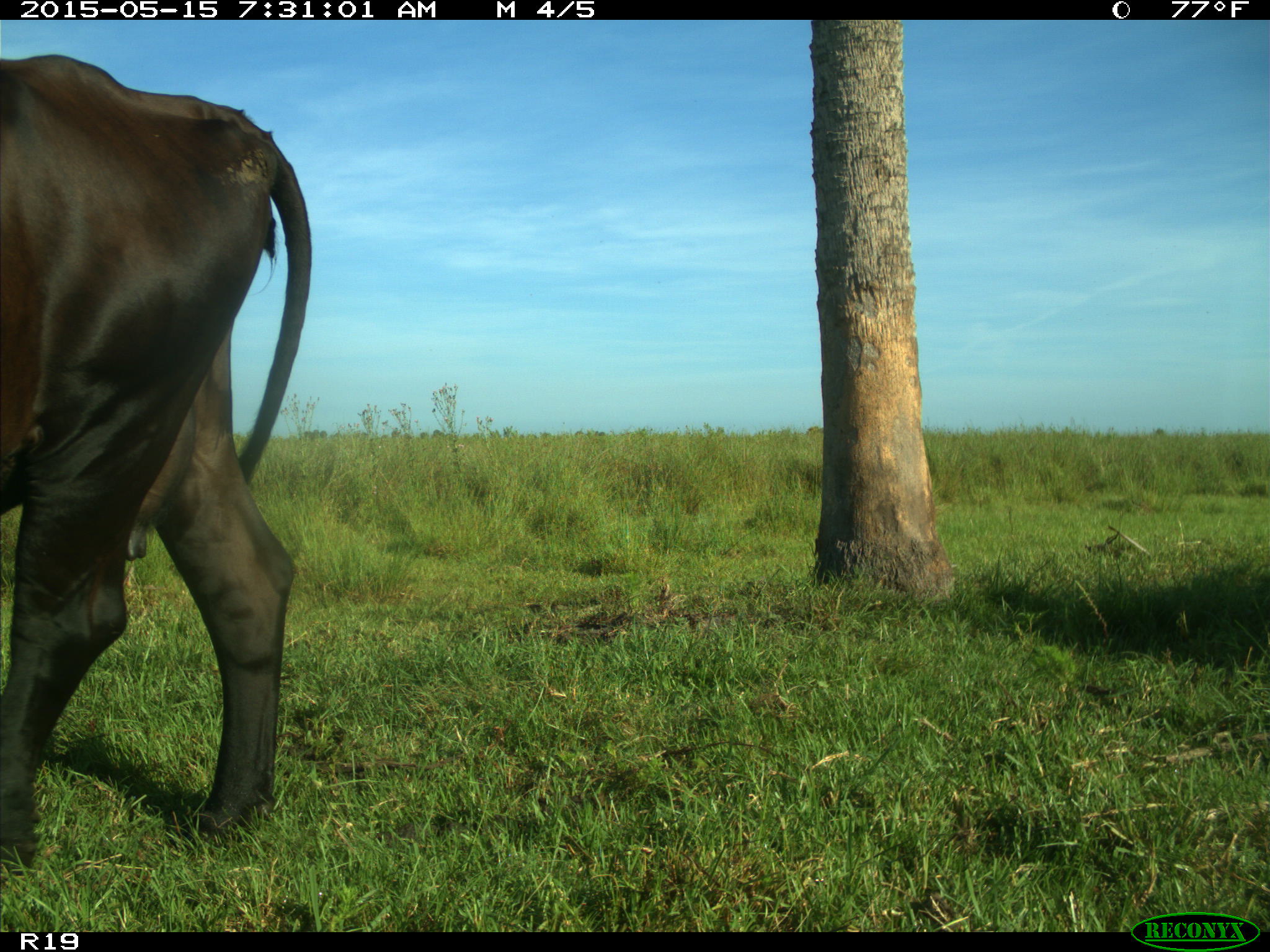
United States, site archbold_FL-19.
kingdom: Animalia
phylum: Chordata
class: Mammalia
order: Artiodactyla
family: Bovidae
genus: Bos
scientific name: Bos taurus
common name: domestic cow